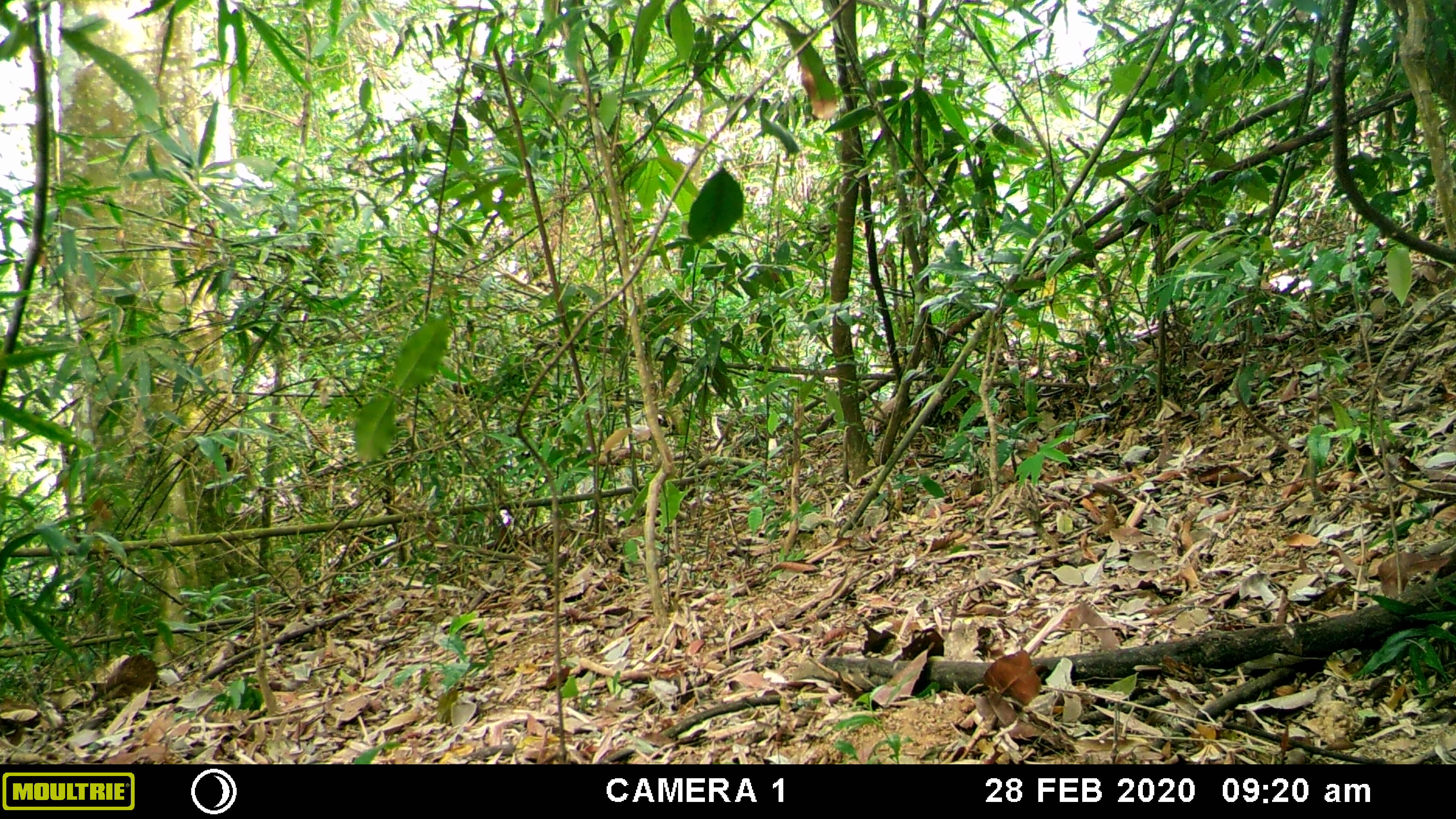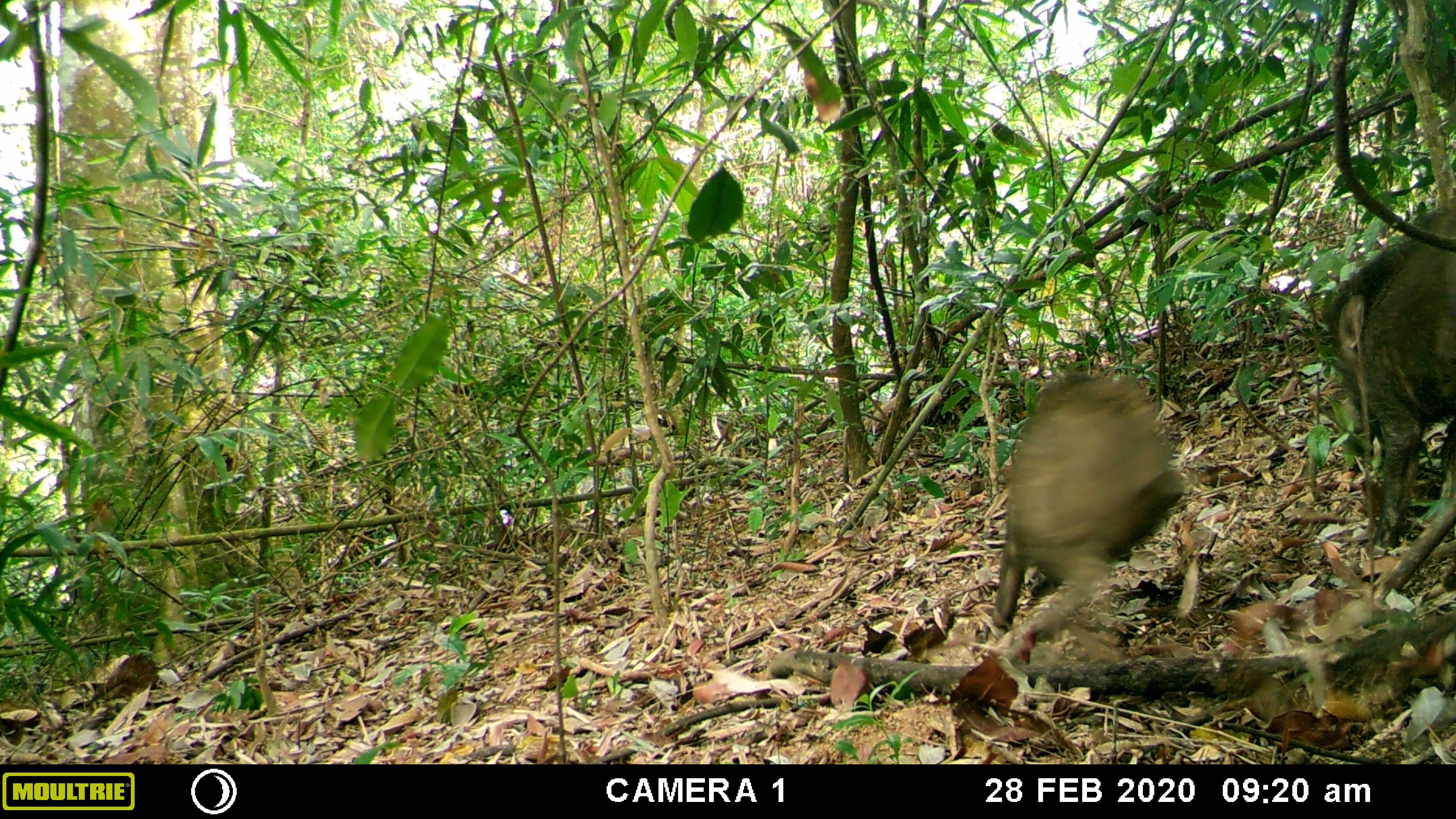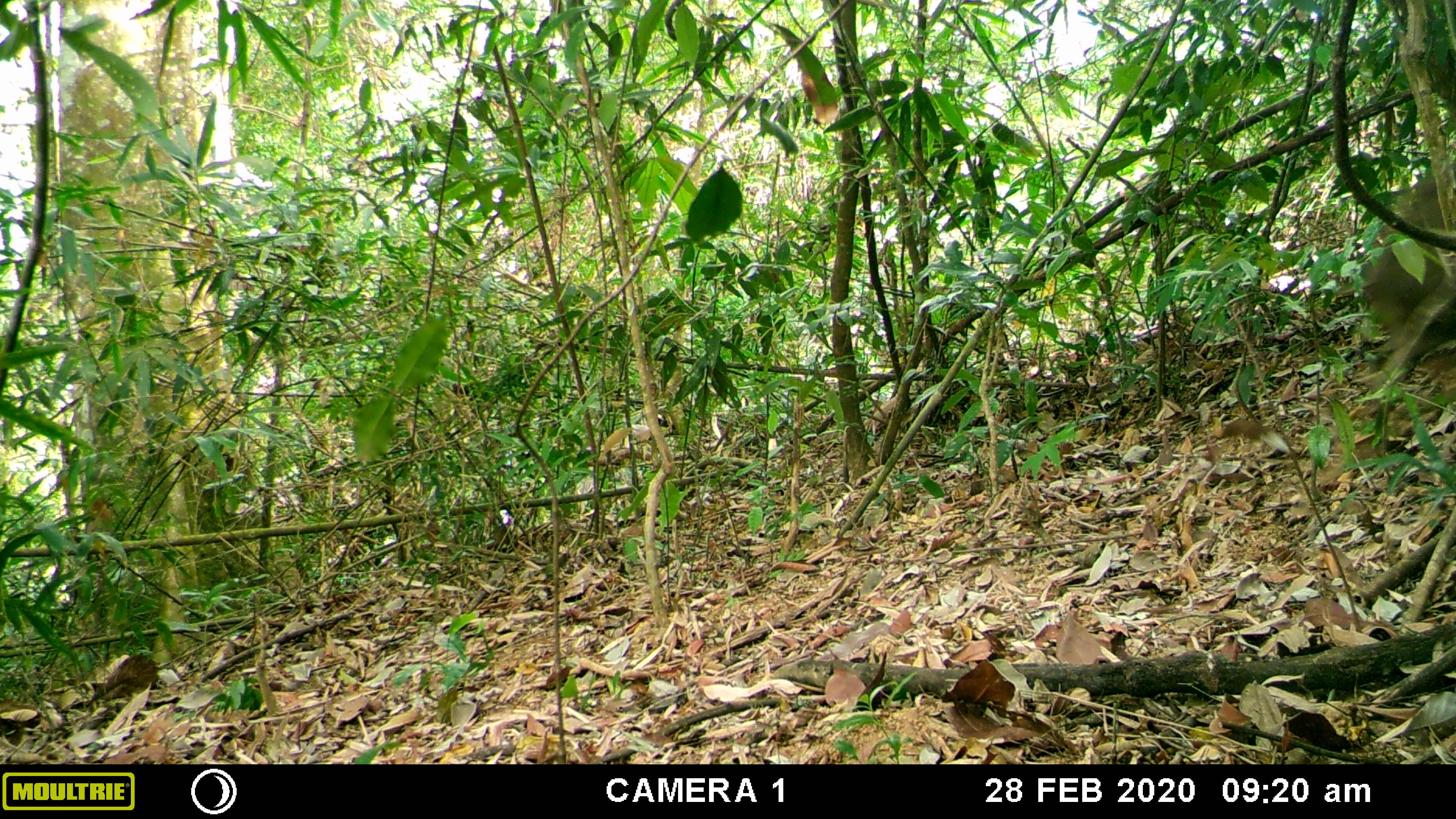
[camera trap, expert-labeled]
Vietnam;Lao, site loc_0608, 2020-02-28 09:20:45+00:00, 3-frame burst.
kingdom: Animalia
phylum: Chordata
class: Mammalia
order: Artiodactyla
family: Suidae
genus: Sus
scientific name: Sus scrofa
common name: eurasian wild pig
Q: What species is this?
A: Eurasian wild pig (Sus scrofa).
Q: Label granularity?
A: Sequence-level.